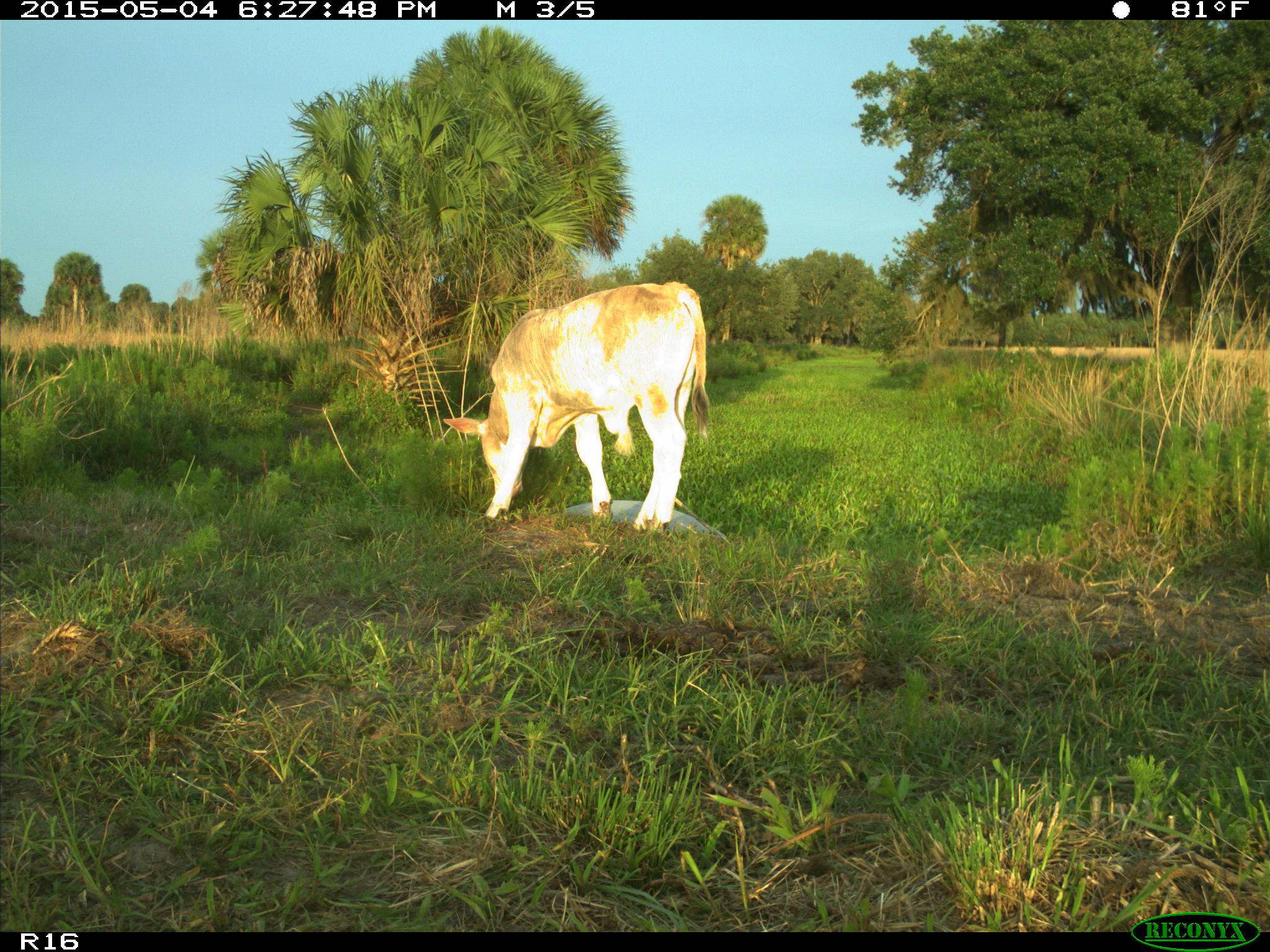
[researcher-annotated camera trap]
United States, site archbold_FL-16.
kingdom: Animalia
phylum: Chordata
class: Mammalia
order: Artiodactyla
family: Bovidae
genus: Bos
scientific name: Bos taurus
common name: domestic cow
Bos taurus (domestic cow).